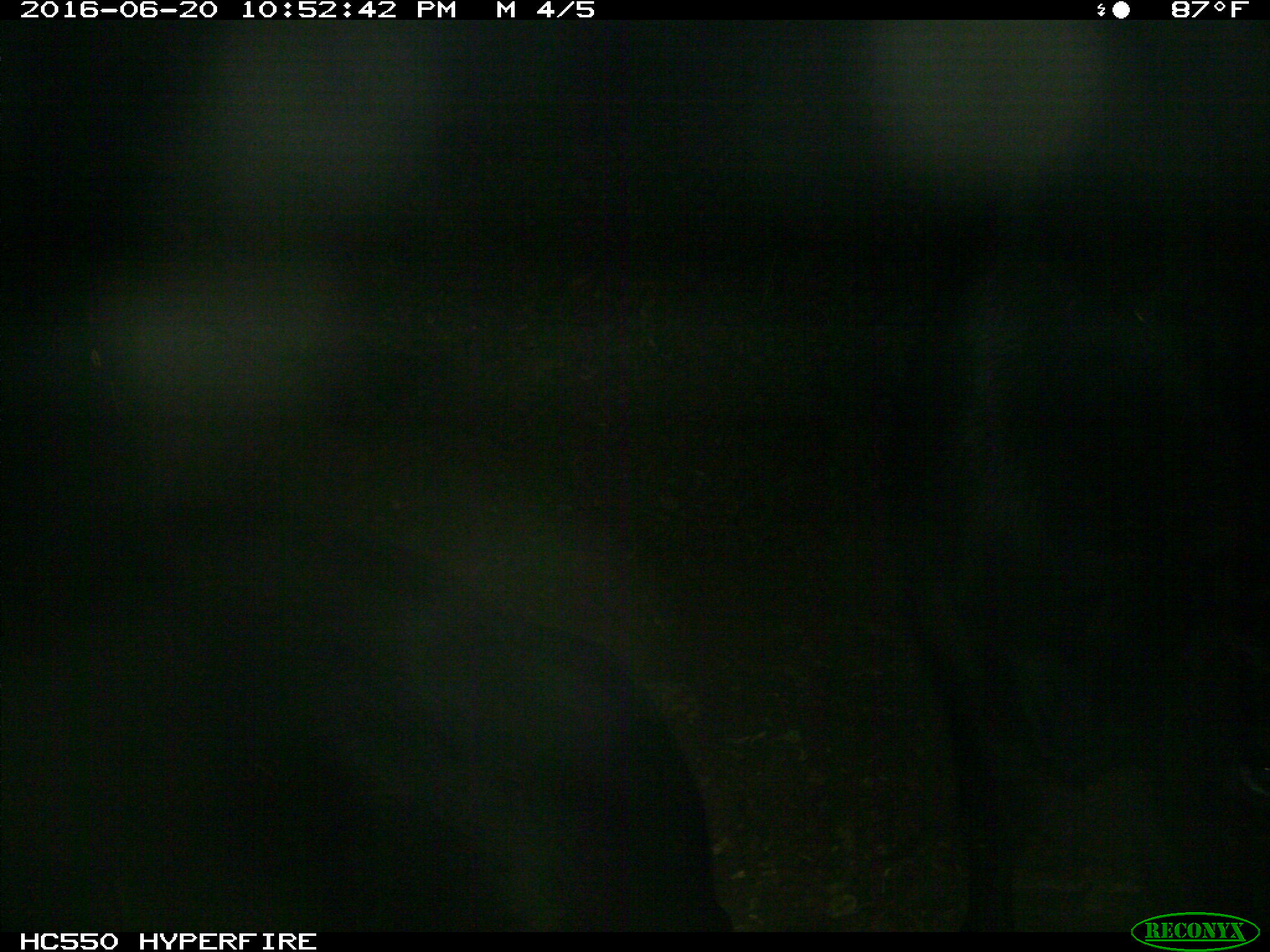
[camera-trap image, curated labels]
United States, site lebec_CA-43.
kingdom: Animalia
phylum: Chordata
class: Mammalia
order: Artiodactyla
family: Bovidae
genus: Bos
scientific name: Bos taurus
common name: domestic cow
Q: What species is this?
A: Bos taurus (domestic cow).